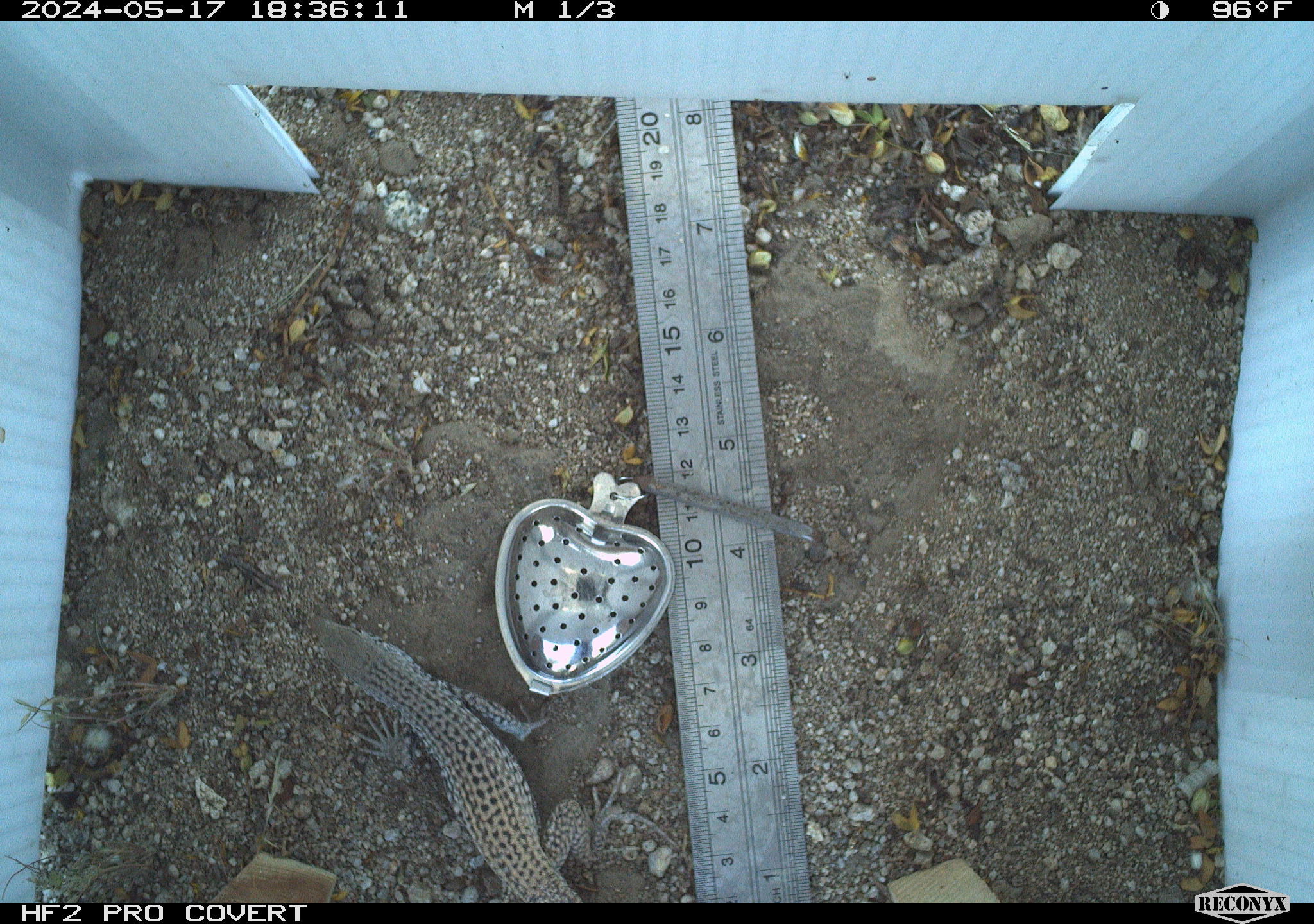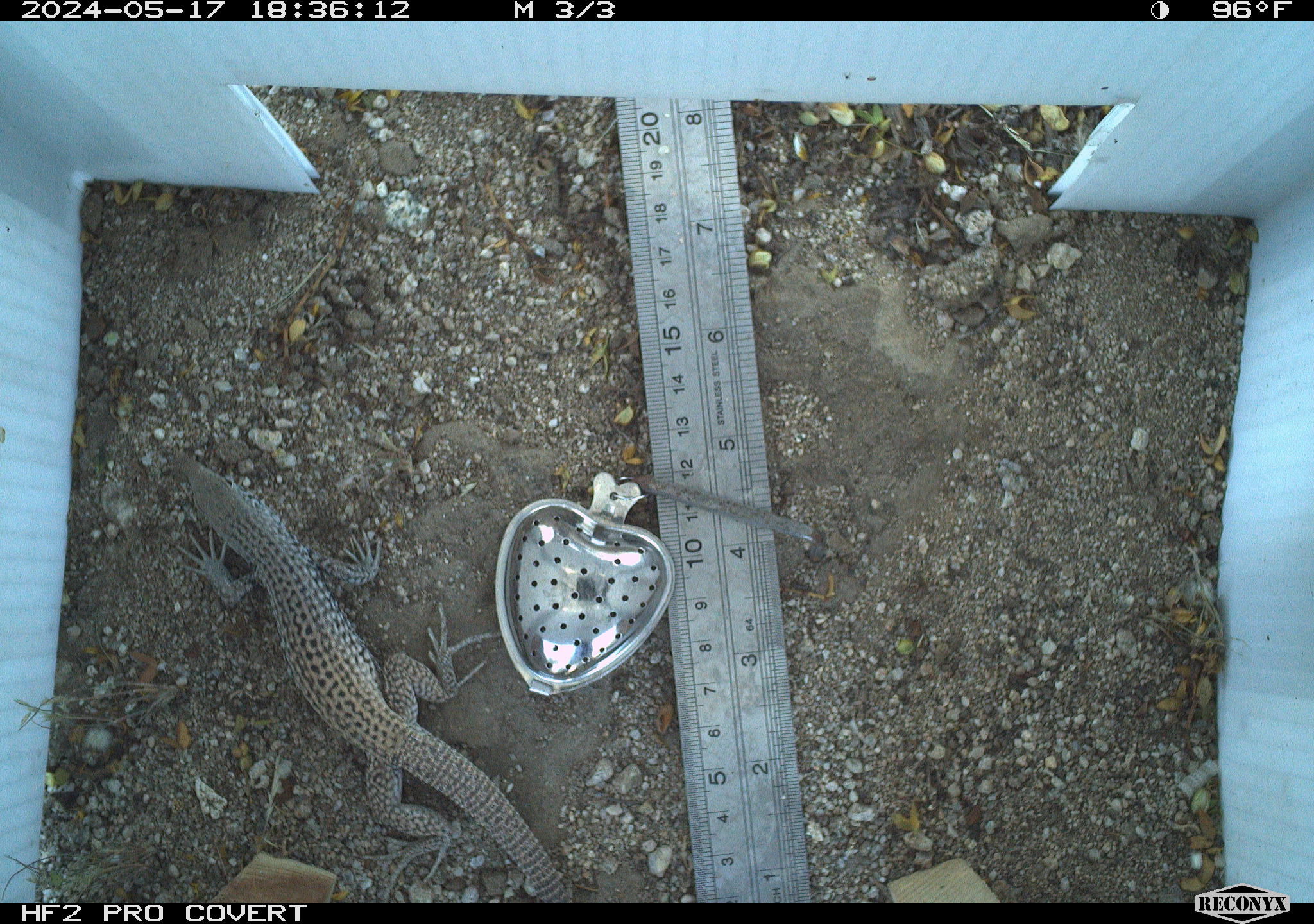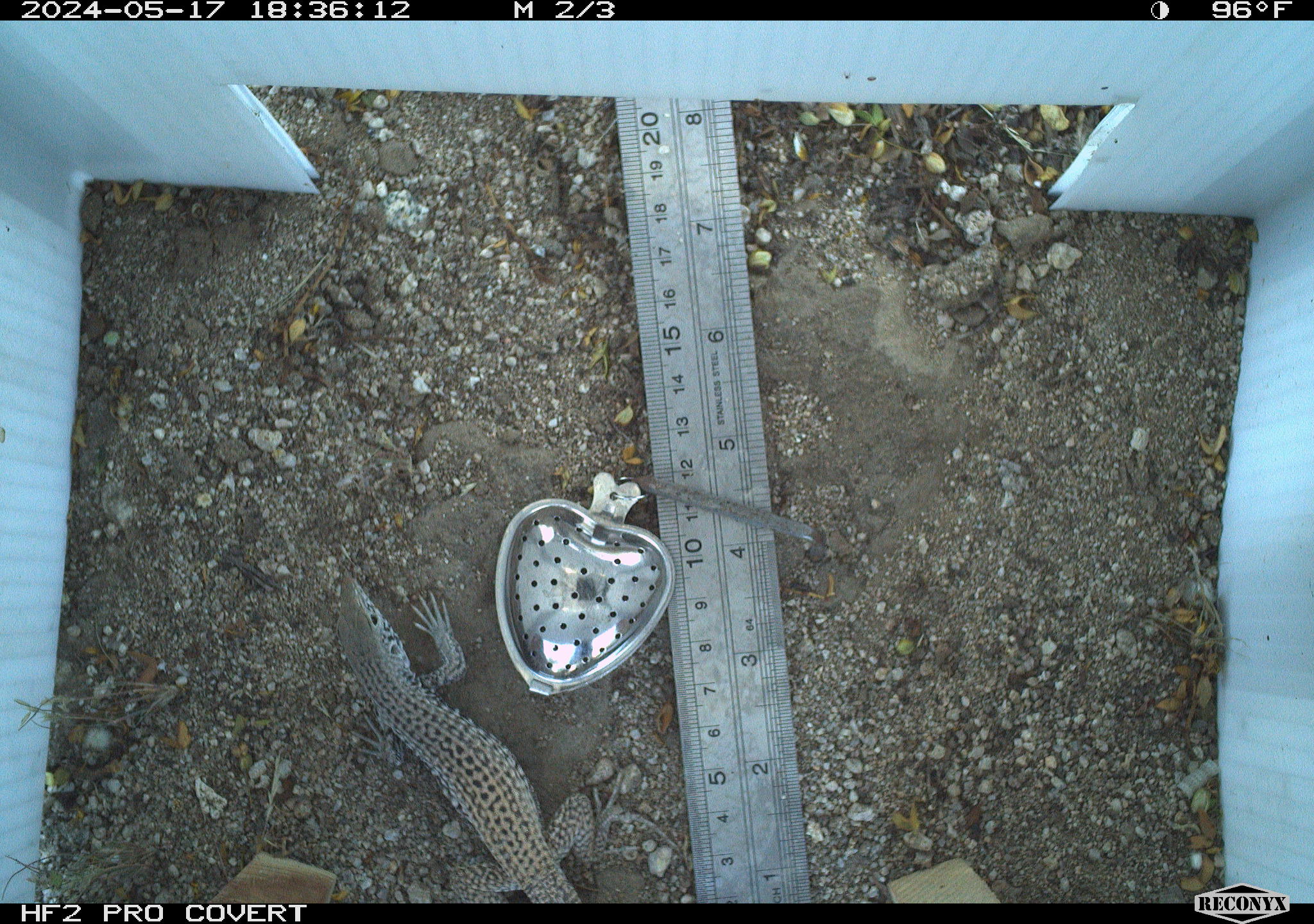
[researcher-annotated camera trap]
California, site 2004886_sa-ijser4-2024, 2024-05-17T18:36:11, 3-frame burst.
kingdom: Animalia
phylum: Chordata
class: Reptilia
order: Squamata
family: Teiidae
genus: Aspidoscelis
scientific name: Aspidoscelis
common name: whiptail lizards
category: aspidoscelis species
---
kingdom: Animalia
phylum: Chordata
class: Reptilia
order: Squamata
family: Teiidae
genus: Aspidoscelis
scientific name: Aspidoscelis tigris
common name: western whiptail